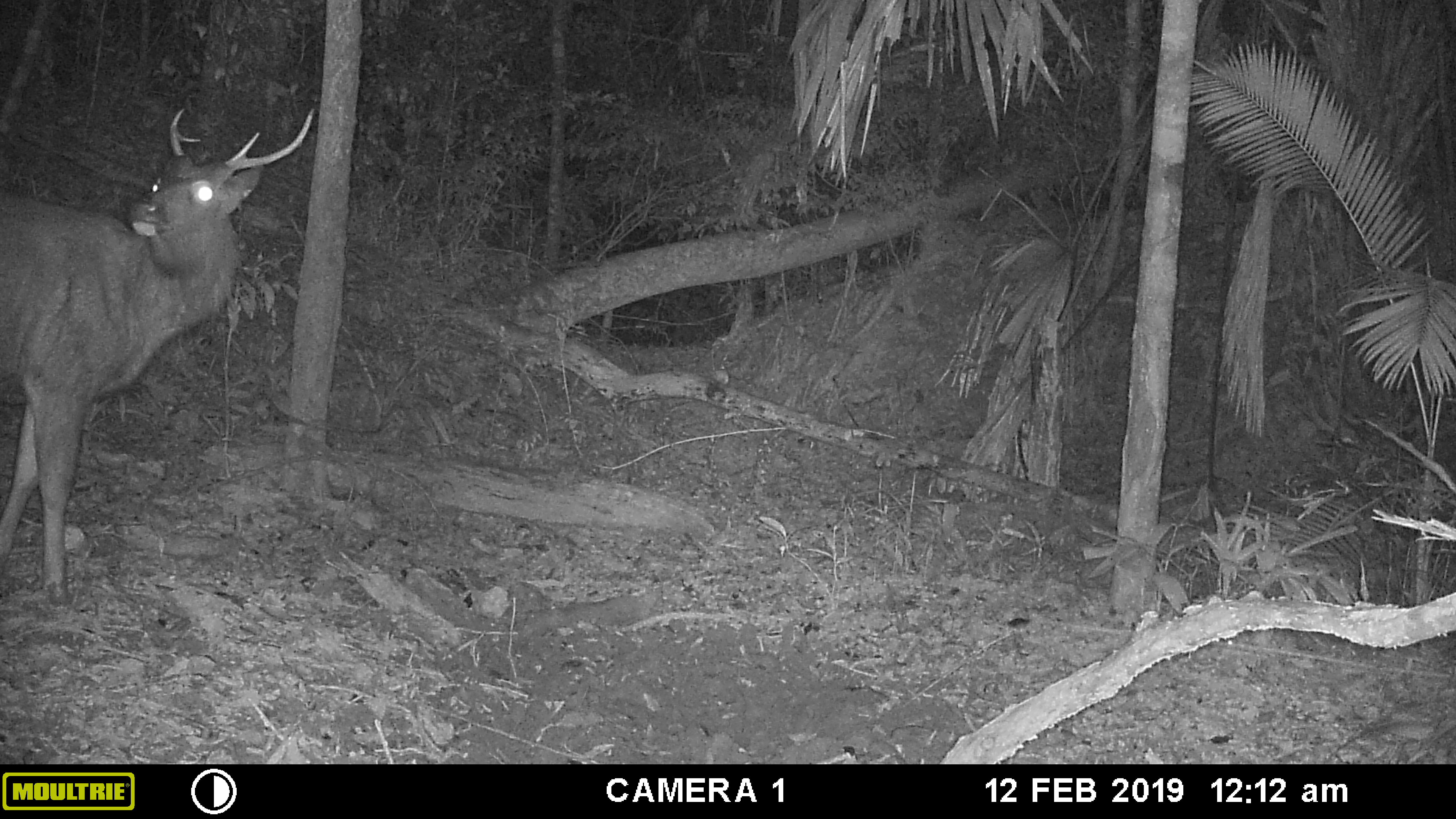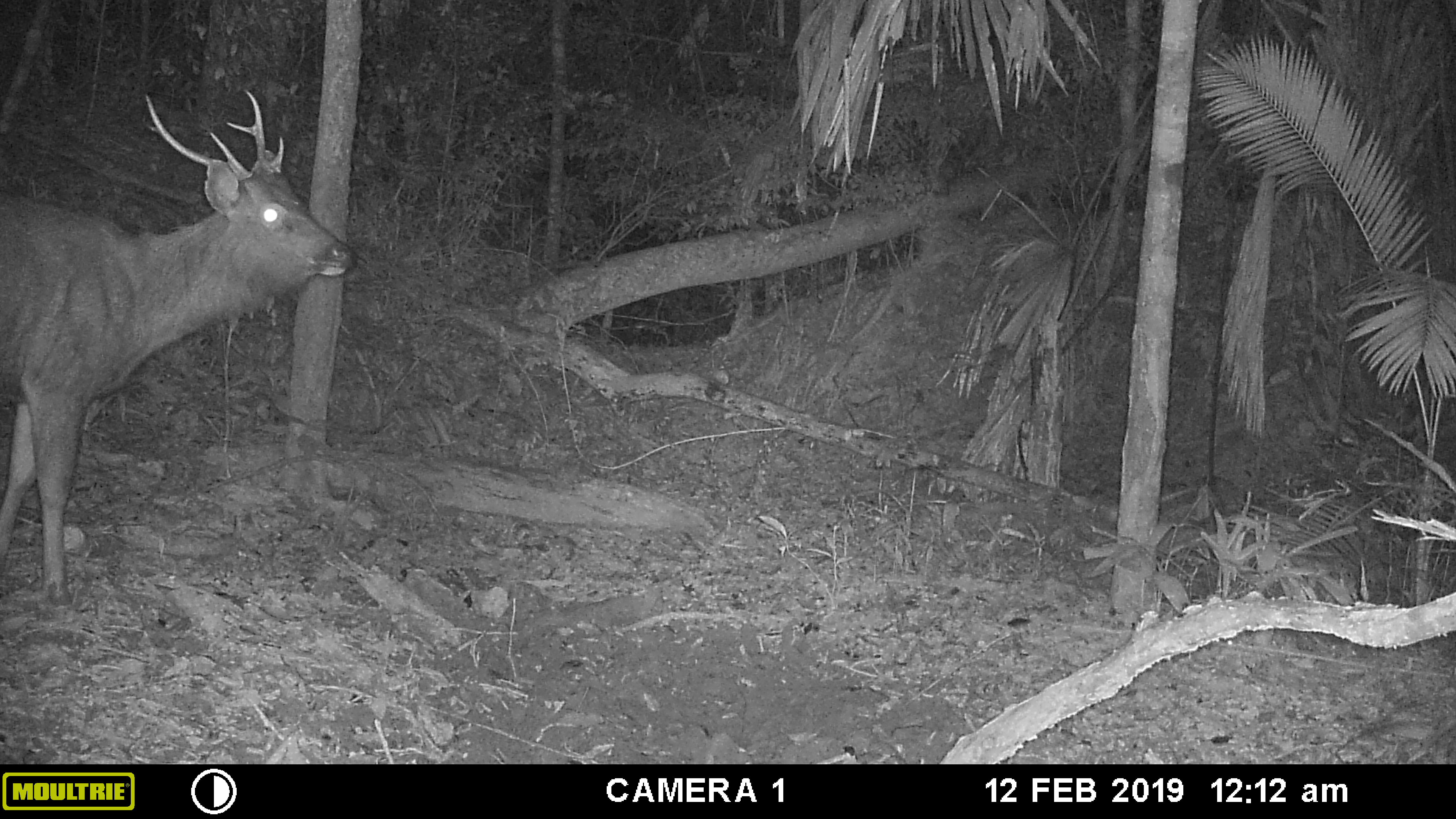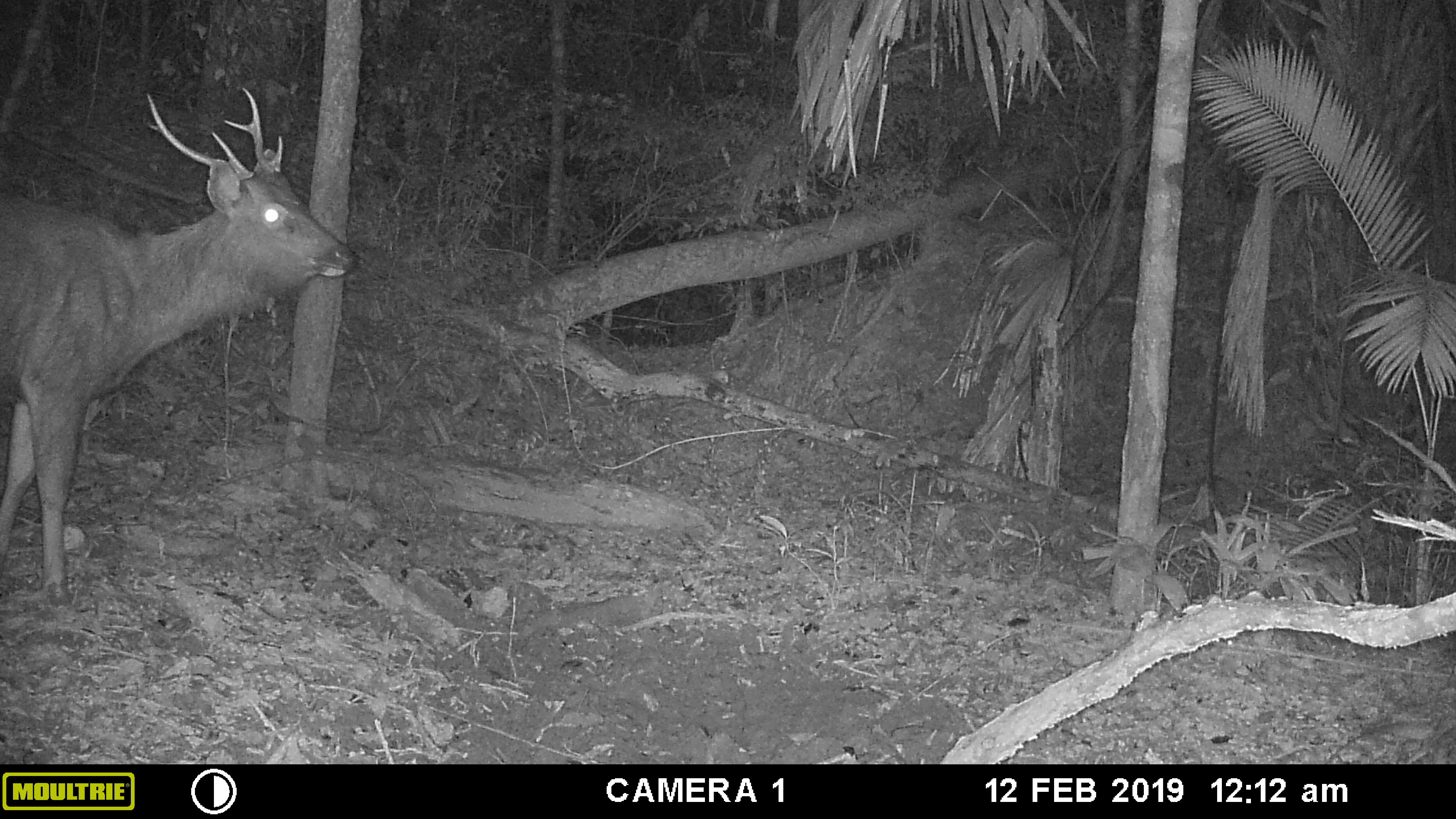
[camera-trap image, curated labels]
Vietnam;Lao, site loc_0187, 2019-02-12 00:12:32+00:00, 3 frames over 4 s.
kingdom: Animalia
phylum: Chordata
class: Mammalia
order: Artiodactyla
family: Cervidae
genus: Rusa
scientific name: Rusa unicolor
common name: sambar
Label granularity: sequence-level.